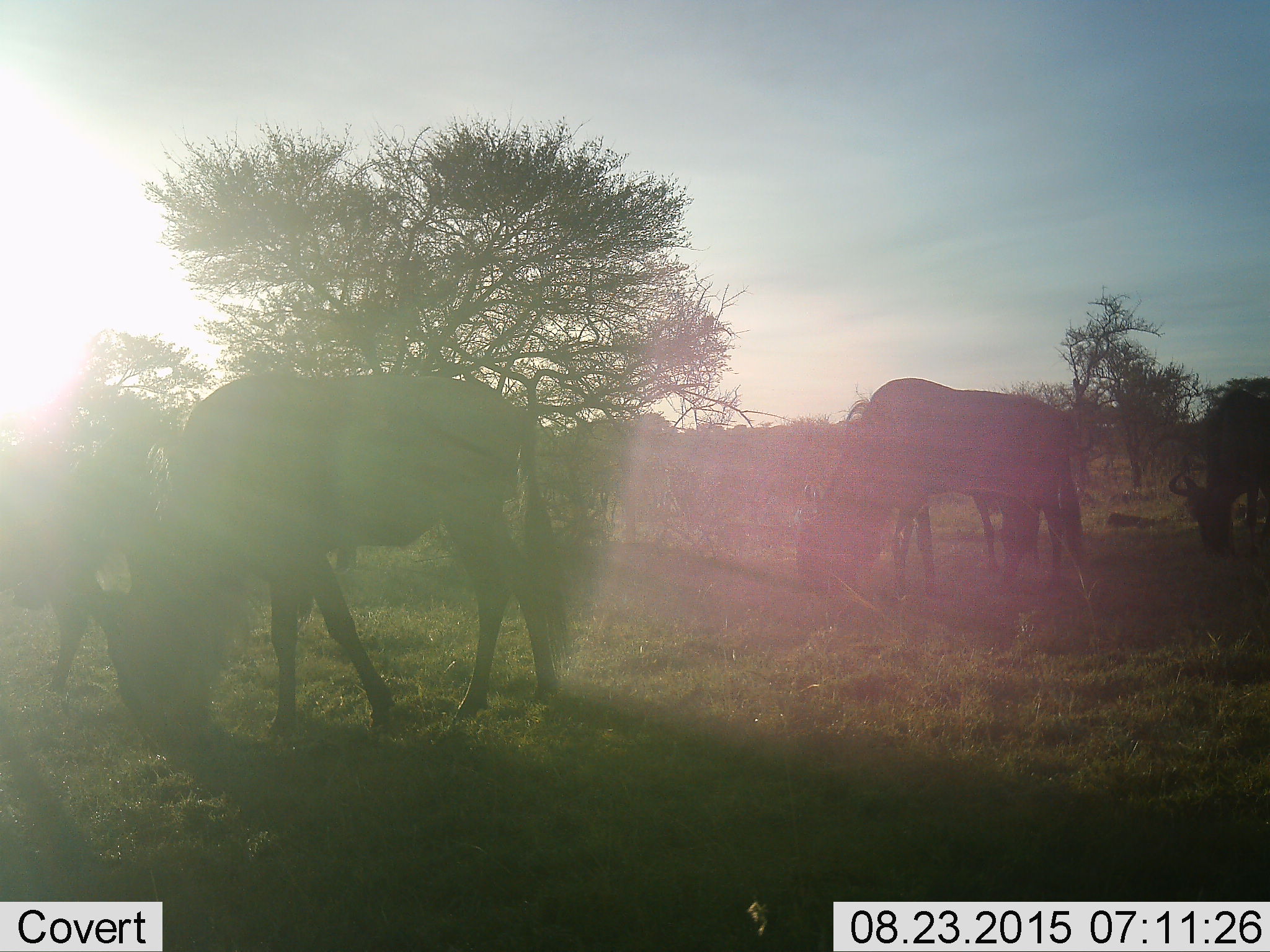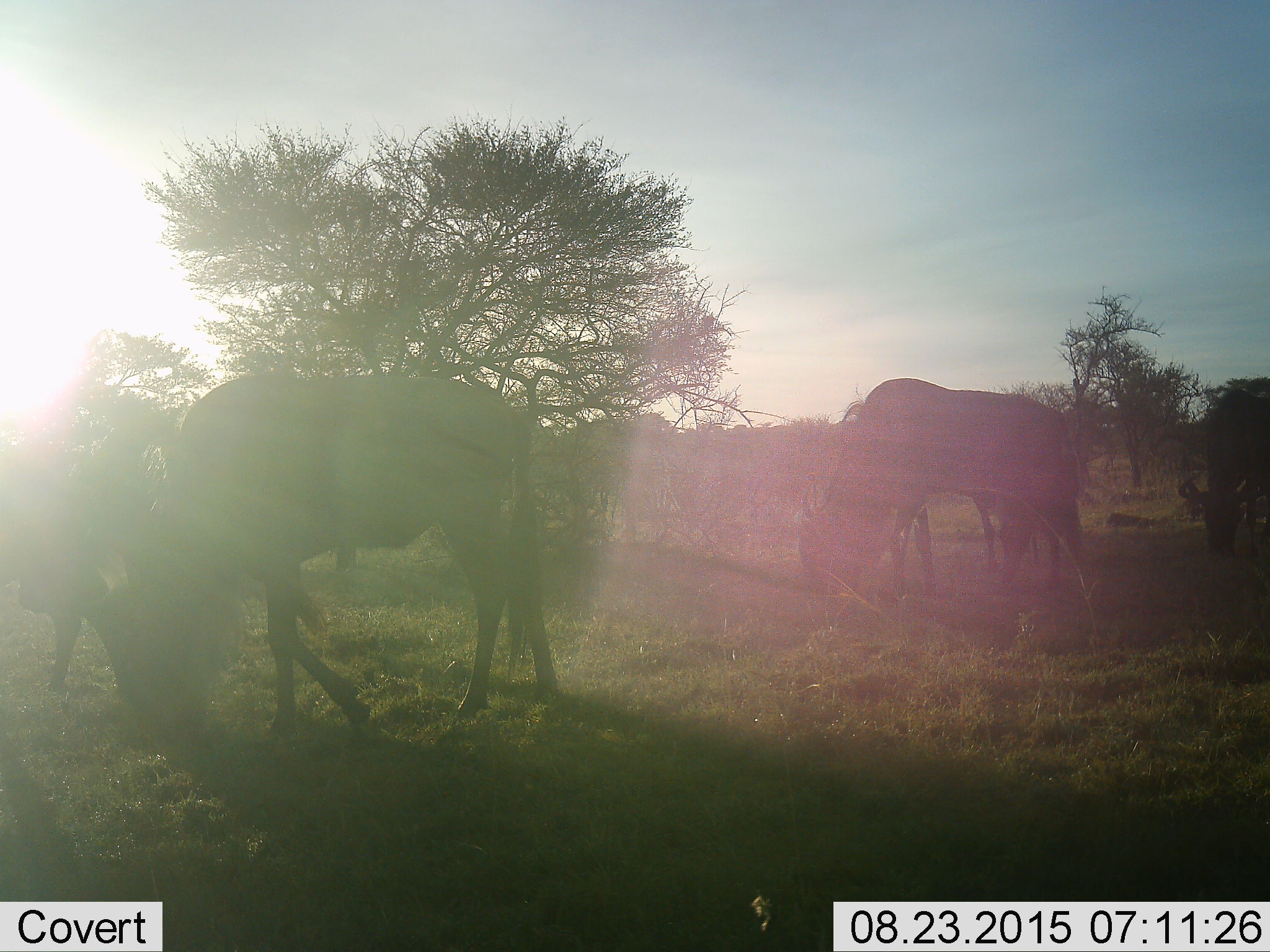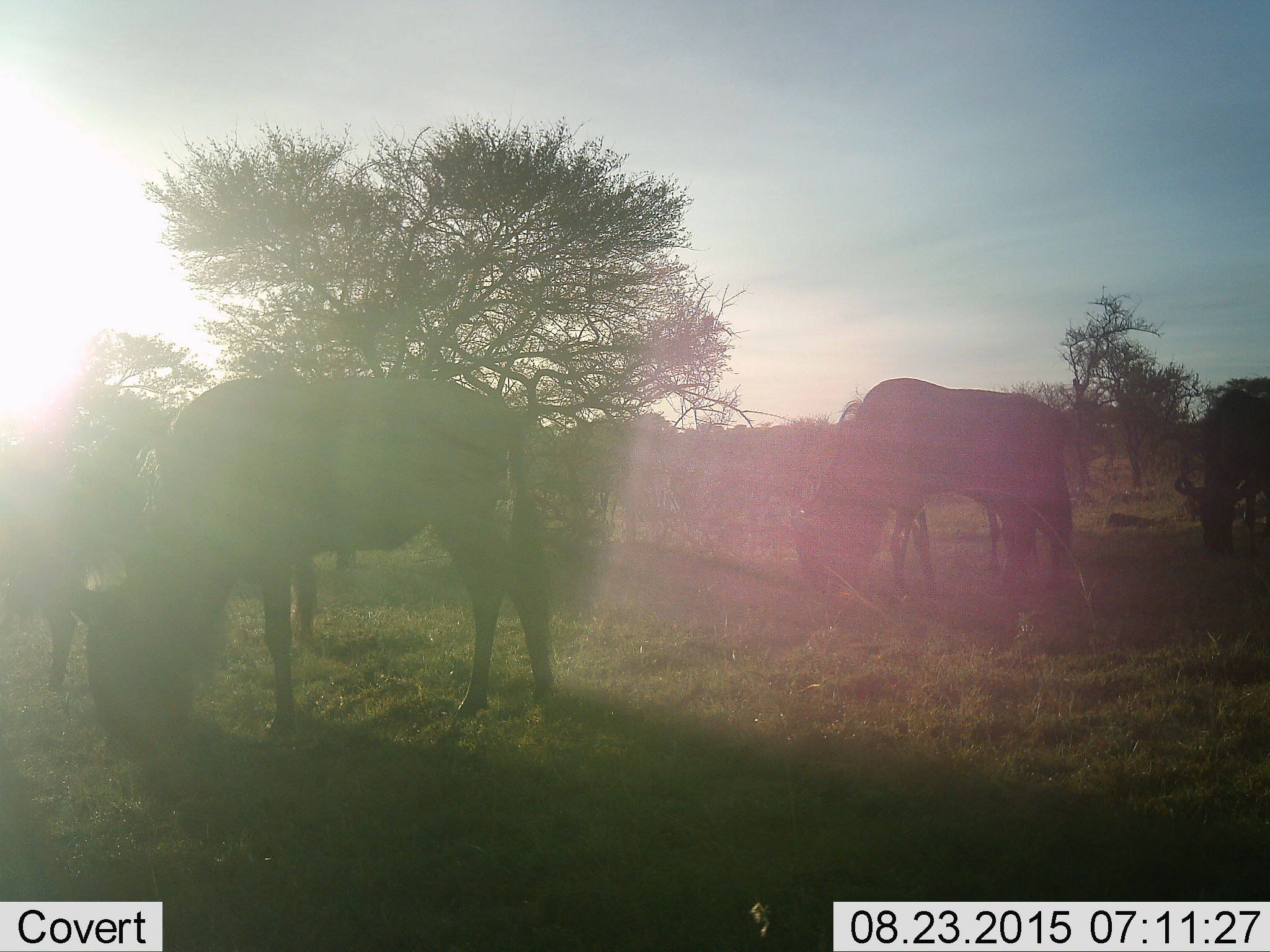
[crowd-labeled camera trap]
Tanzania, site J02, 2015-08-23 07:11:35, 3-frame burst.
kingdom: Animalia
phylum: Chordata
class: Mammalia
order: Artiodactyla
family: Bovidae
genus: Connochaetes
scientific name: Connochaetes taurinus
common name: blue wildebeest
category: wildebeest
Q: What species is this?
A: Wildebeest (blue wildebeest) (Connochaetes taurinus).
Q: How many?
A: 5.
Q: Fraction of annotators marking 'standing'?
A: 30%.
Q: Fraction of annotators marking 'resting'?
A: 0%.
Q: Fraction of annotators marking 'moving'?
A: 30%.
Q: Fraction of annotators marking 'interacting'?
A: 0%.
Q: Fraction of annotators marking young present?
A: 0%.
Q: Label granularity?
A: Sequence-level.